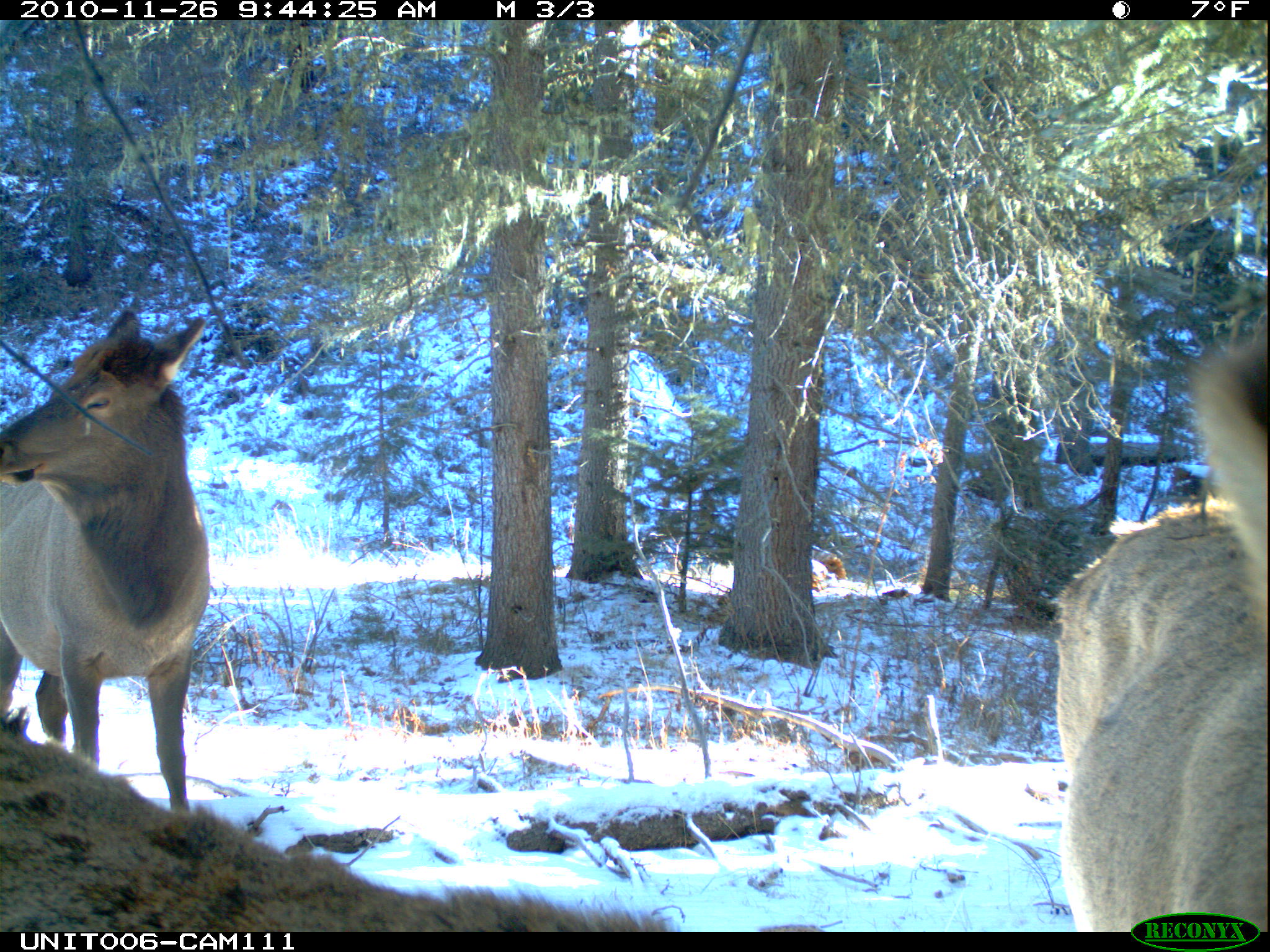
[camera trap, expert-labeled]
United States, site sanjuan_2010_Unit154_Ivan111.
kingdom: Animalia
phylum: Chordata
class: Mammalia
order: Artiodactyla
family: Cervidae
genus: Cervus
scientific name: Cervus elaphus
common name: red deer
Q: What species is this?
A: Cervus elaphus (red deer).